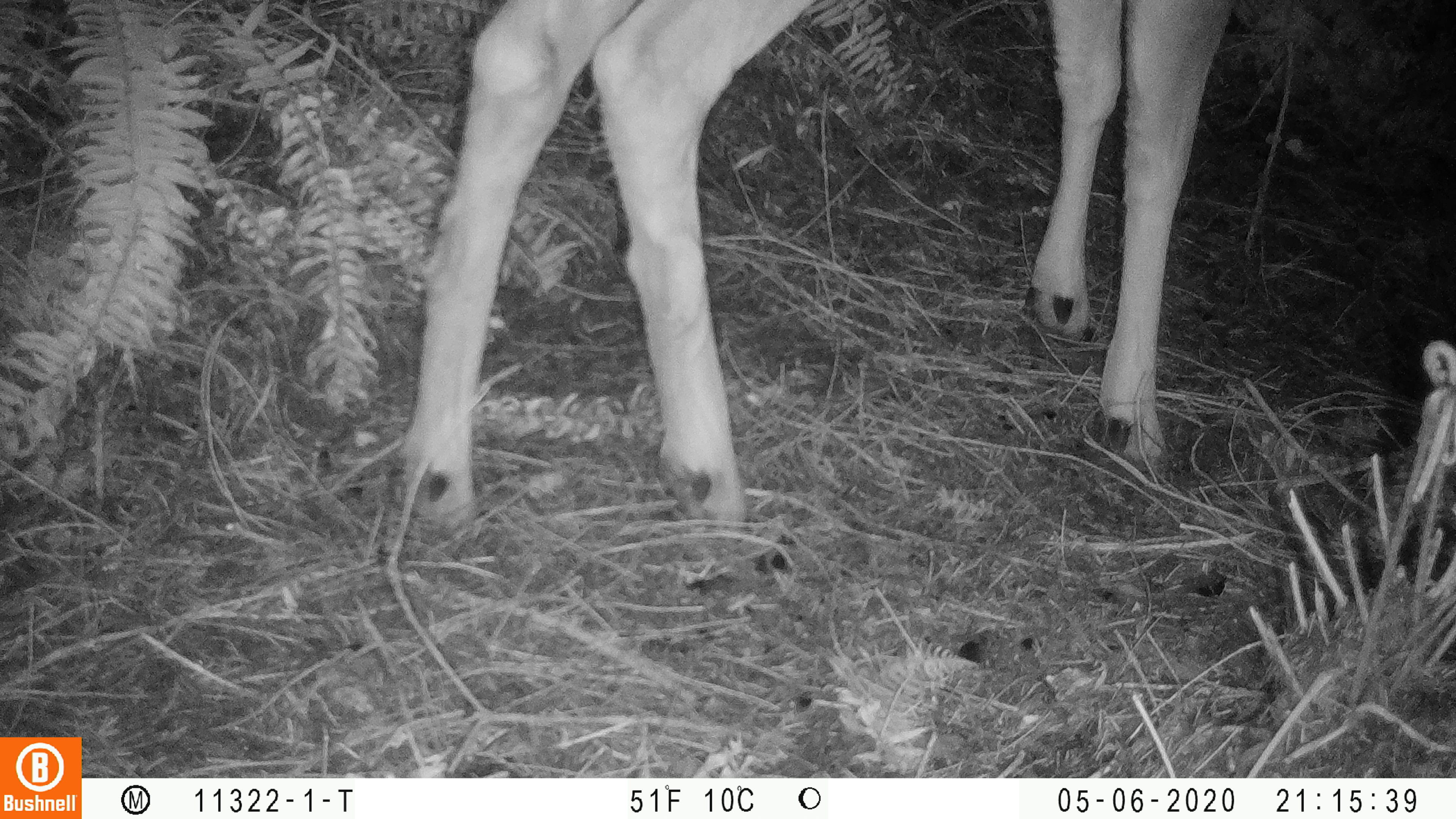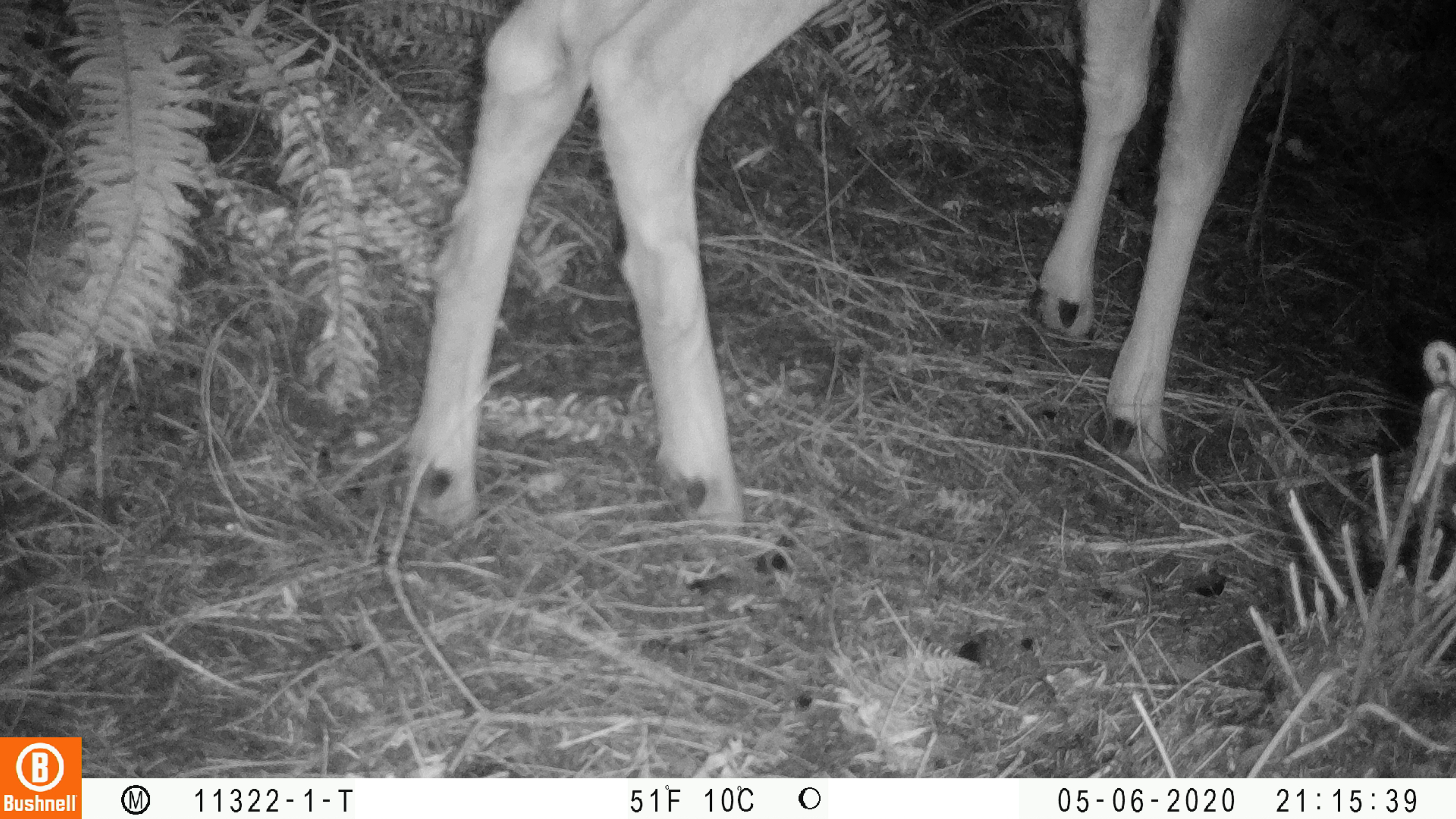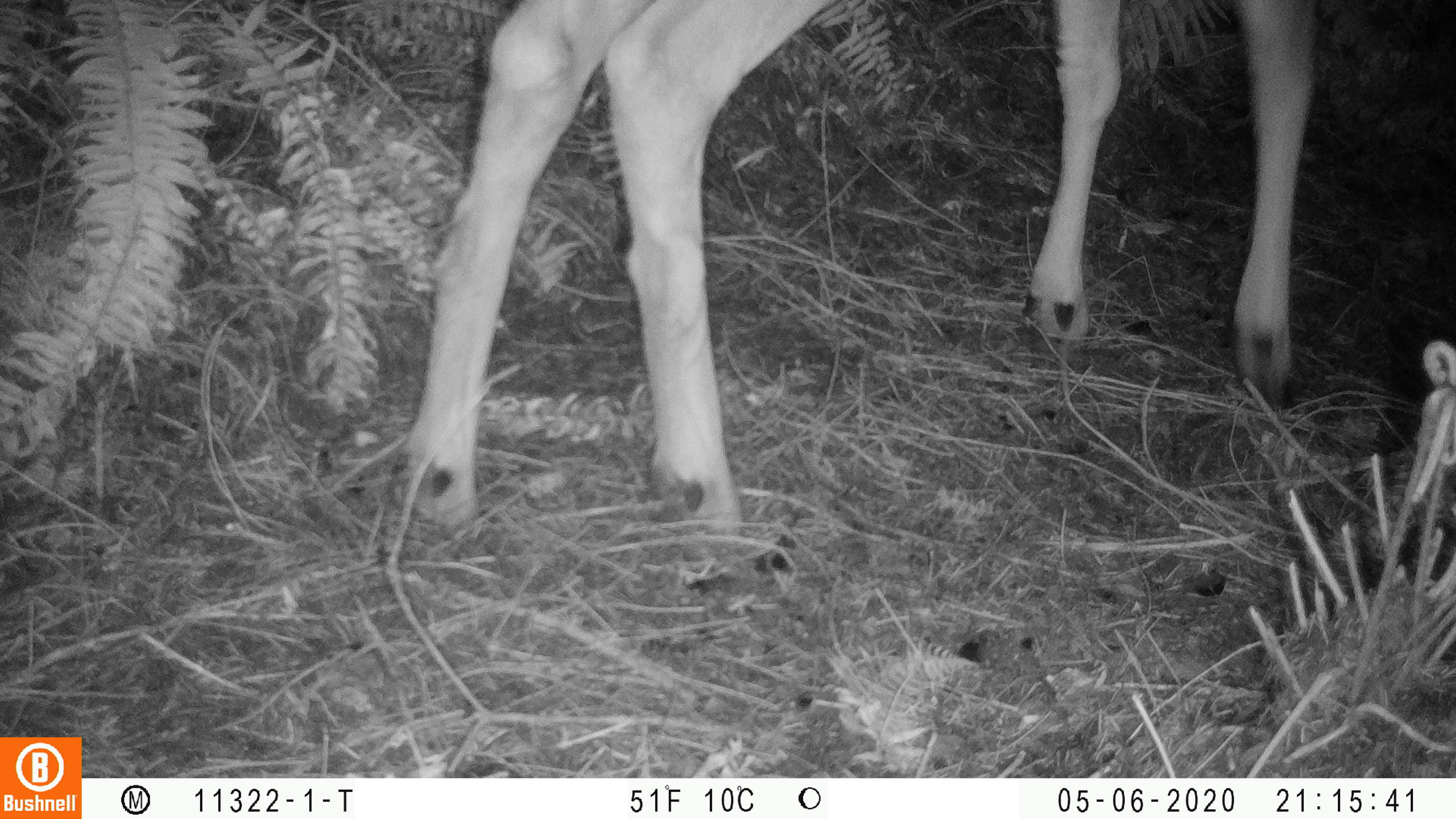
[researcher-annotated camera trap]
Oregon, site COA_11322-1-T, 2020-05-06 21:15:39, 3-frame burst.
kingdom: Animalia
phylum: Chordata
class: Mammalia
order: Artiodactyla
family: Cervidae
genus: Odocoileus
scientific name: Odocoileus hemionus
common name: black-tailed deer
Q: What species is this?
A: Black-tailed deer (Odocoileus hemionus).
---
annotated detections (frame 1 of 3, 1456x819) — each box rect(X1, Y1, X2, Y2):
black-tailed deer: rect(387, 1, 1238, 548)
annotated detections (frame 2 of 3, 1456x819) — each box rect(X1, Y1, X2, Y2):
black-tailed deer: rect(381, 2, 1297, 544)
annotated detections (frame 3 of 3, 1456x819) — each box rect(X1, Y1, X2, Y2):
black-tailed deer: rect(381, 2, 1327, 550)